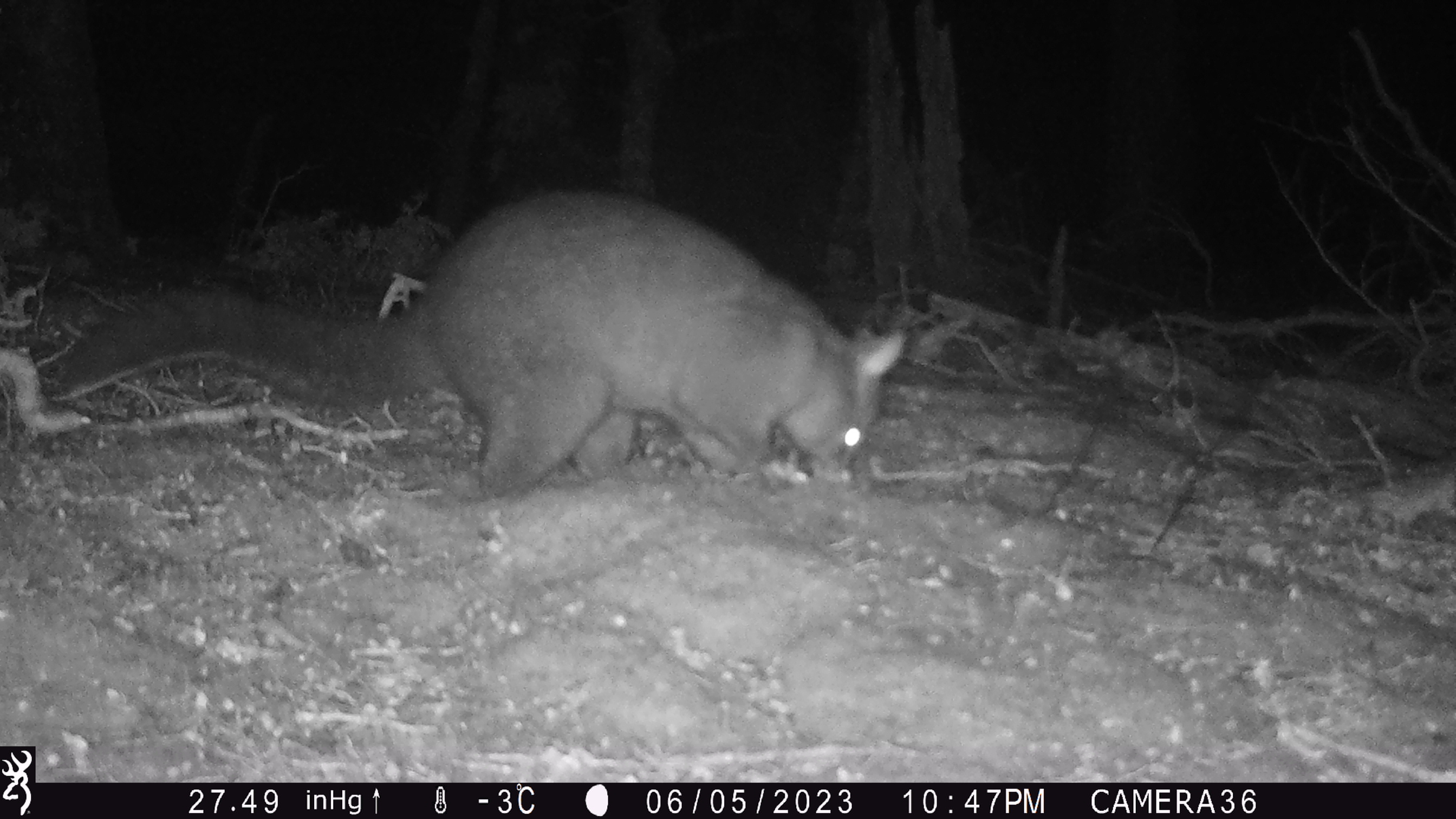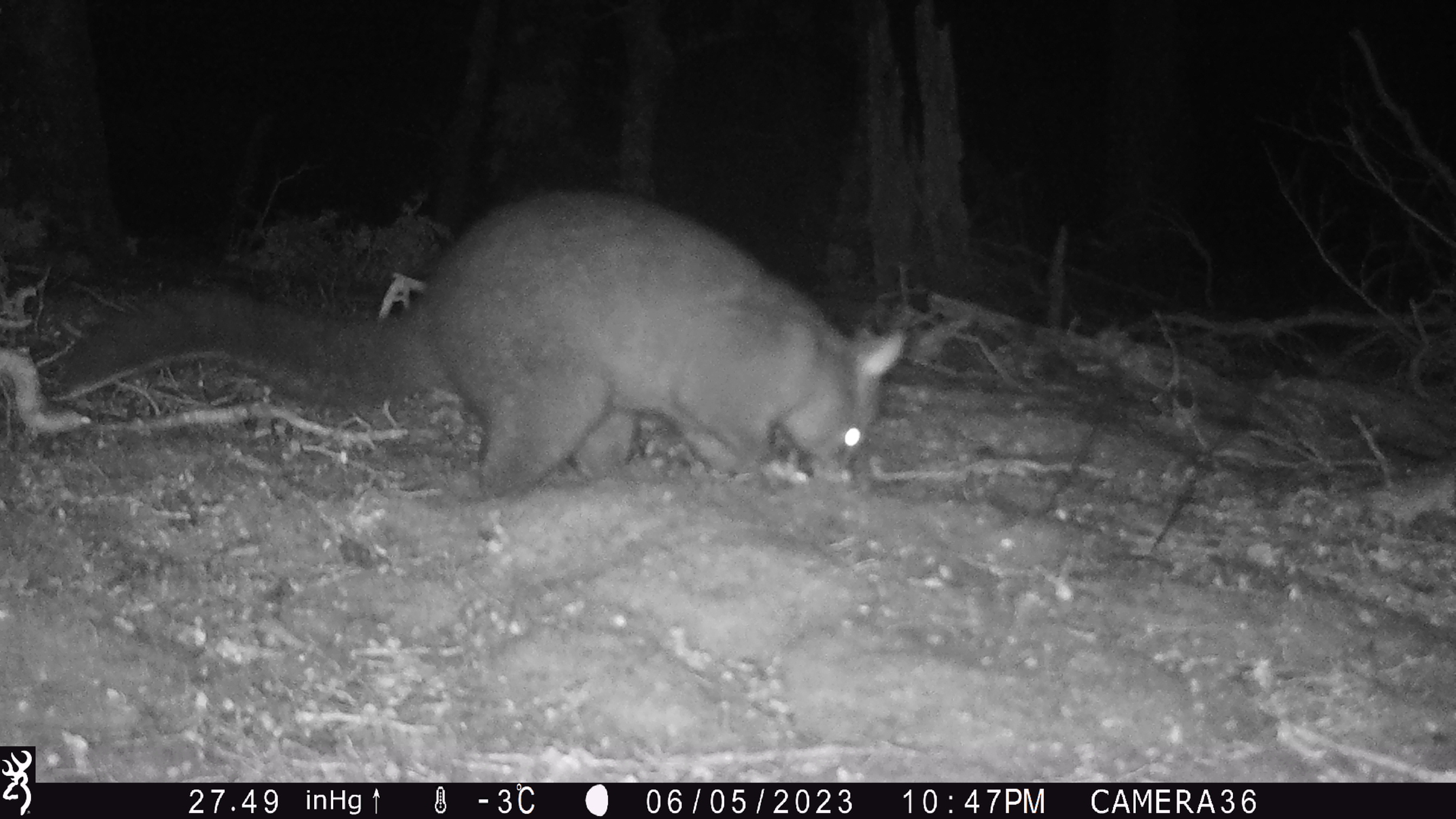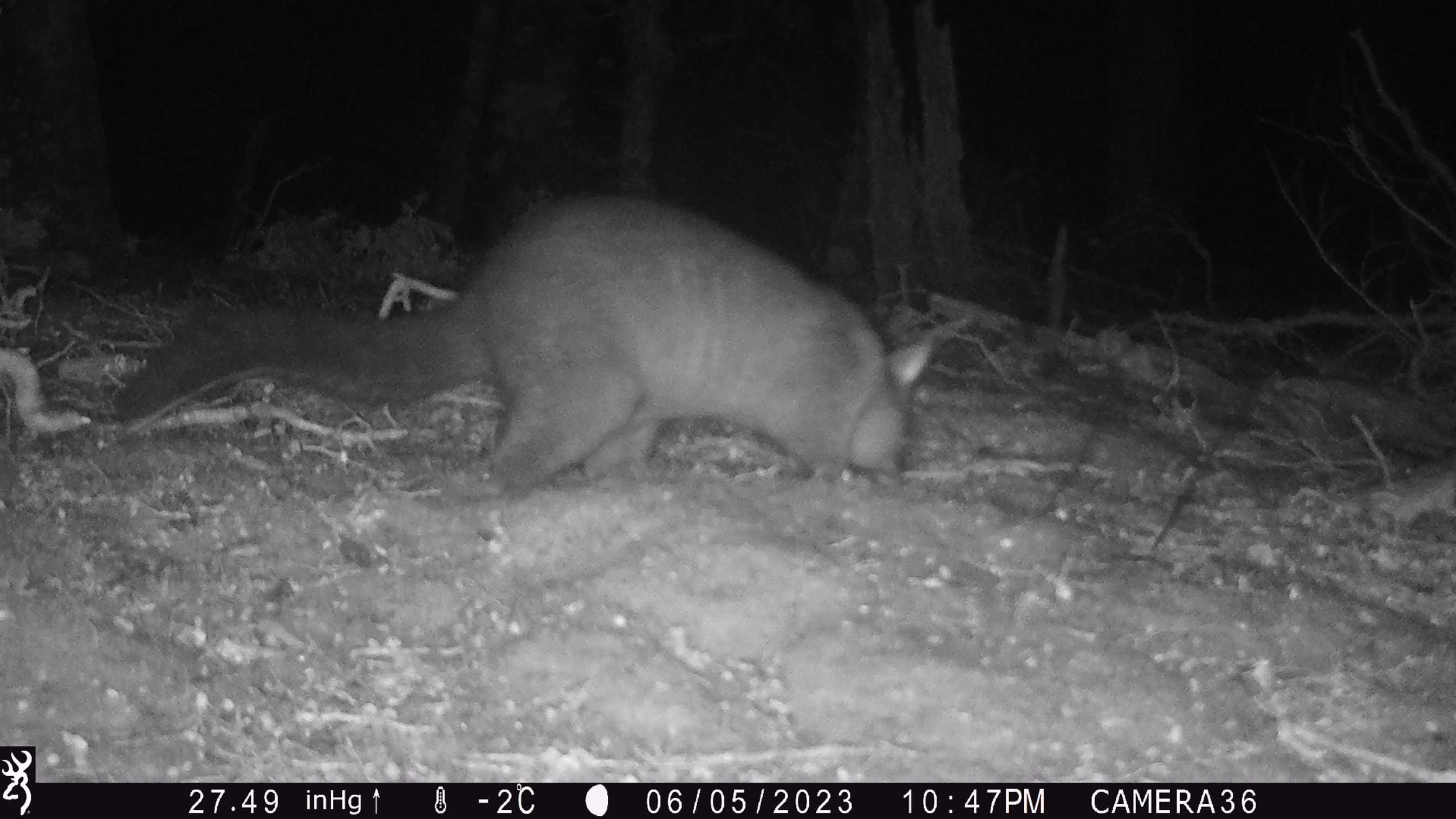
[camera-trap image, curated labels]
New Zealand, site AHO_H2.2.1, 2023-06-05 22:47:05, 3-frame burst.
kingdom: Animalia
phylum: Chordata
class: Mammalia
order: Diprotodontia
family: Phalangeridae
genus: Trichosurus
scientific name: Trichosurus vulpecula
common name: common brushtail possum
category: possum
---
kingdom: Animalia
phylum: Chordata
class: Mammalia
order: Carnivora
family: Mustelidae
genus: Mustela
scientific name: Mustela erminea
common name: stoat